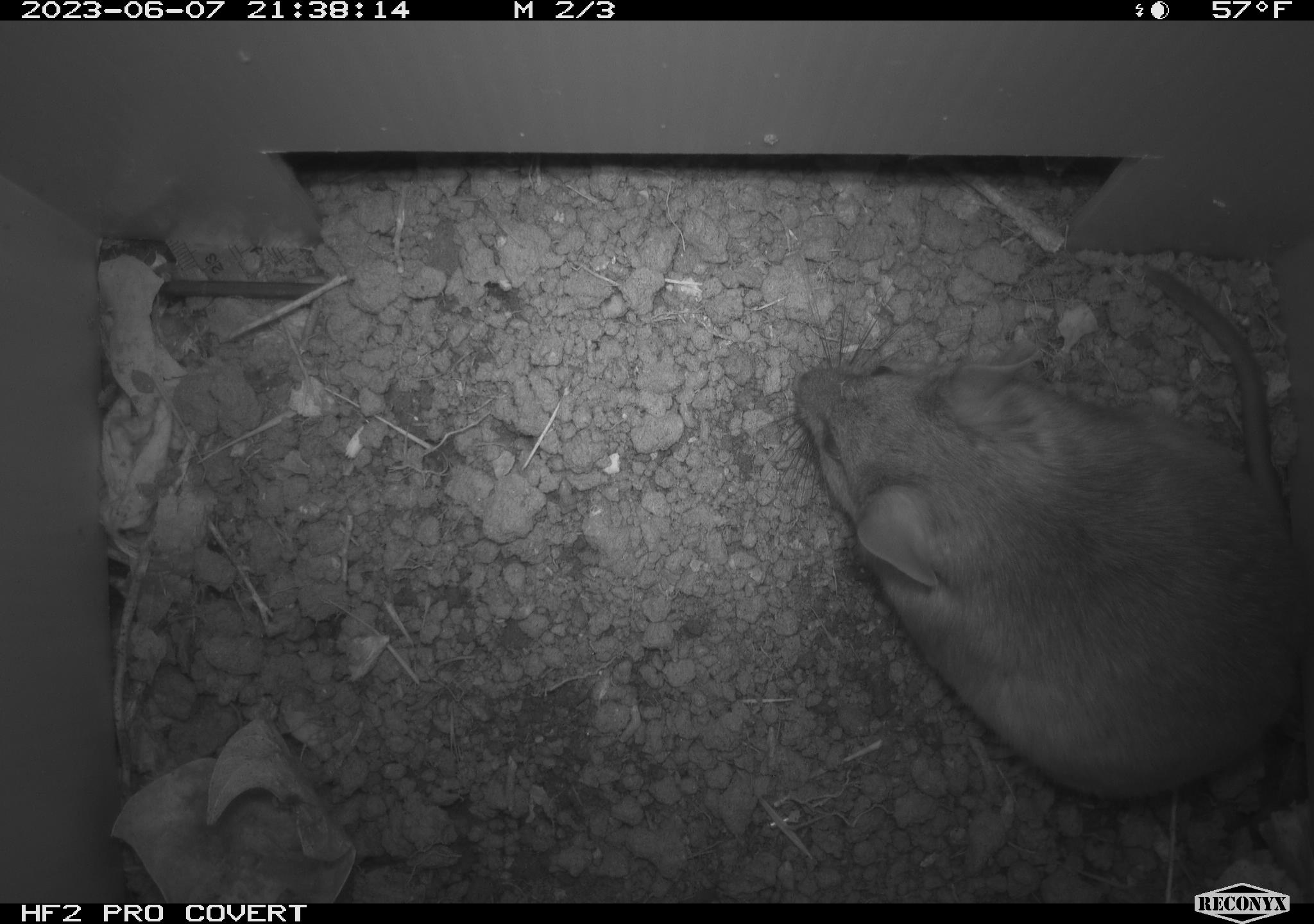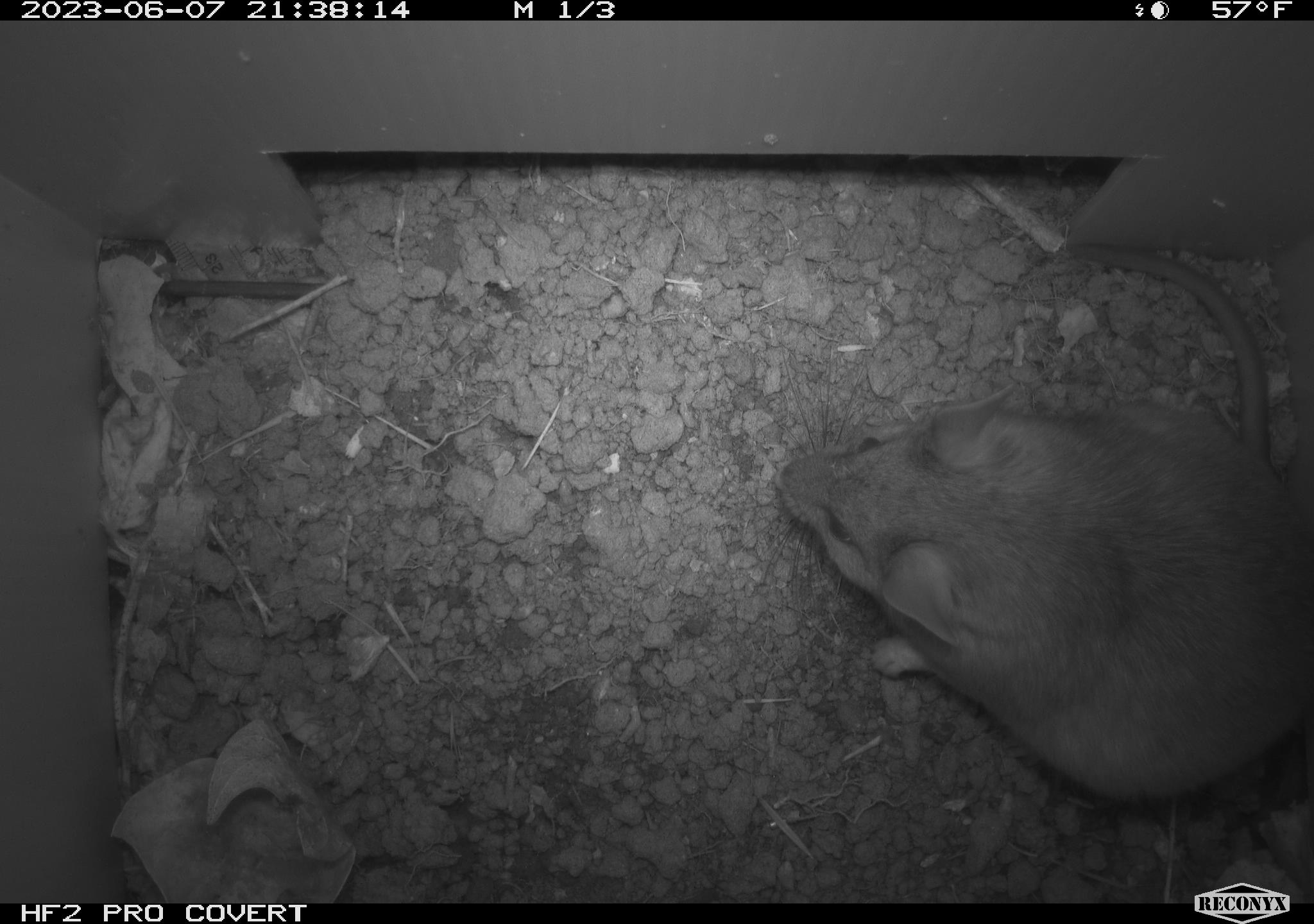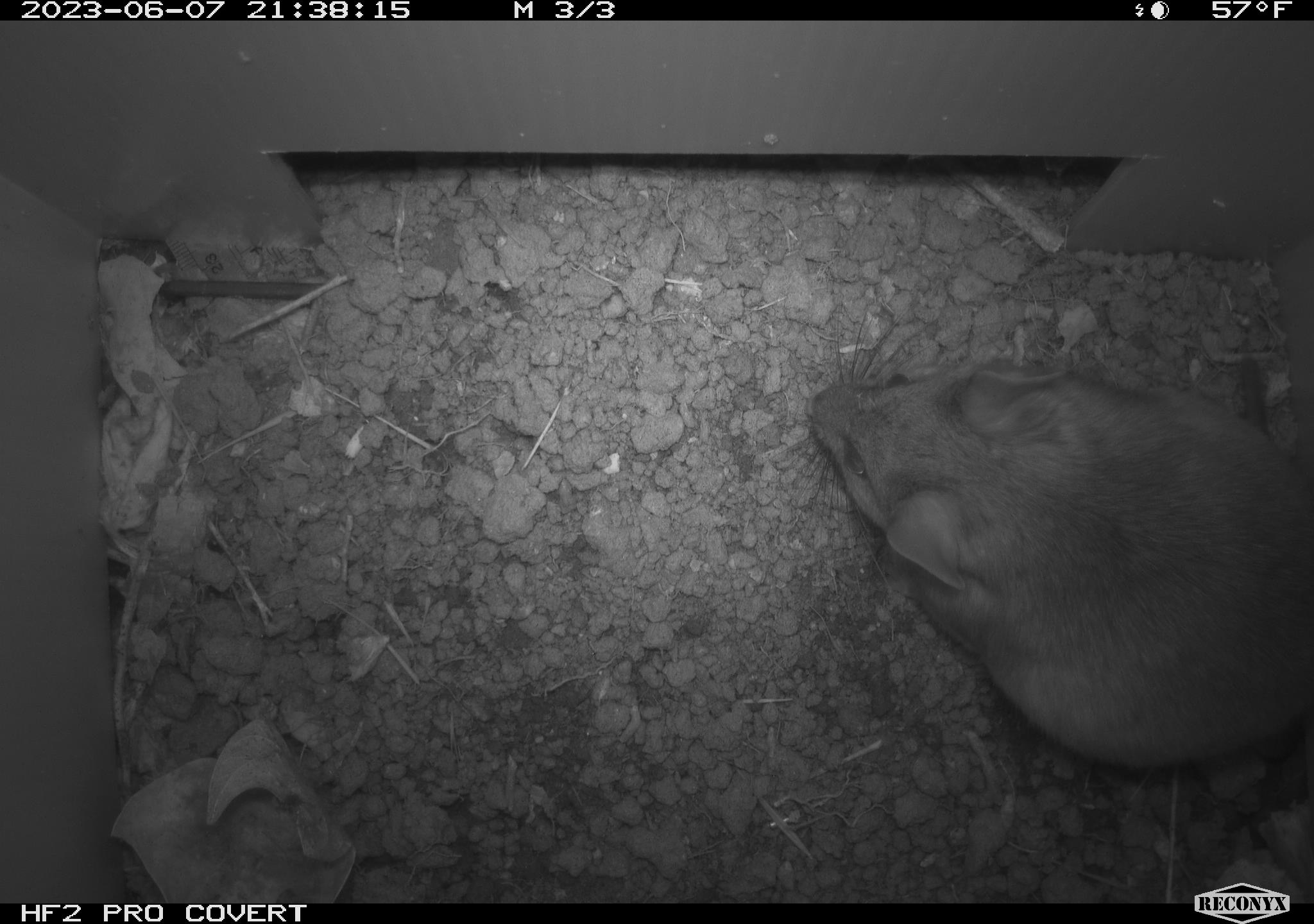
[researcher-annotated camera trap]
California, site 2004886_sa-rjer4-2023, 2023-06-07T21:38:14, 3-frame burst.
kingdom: Animalia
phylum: Chordata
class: Mammalia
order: Rodentia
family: Cricetidae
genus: Neotoma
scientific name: Neotoma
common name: pack rat or woodrat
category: neotoma species